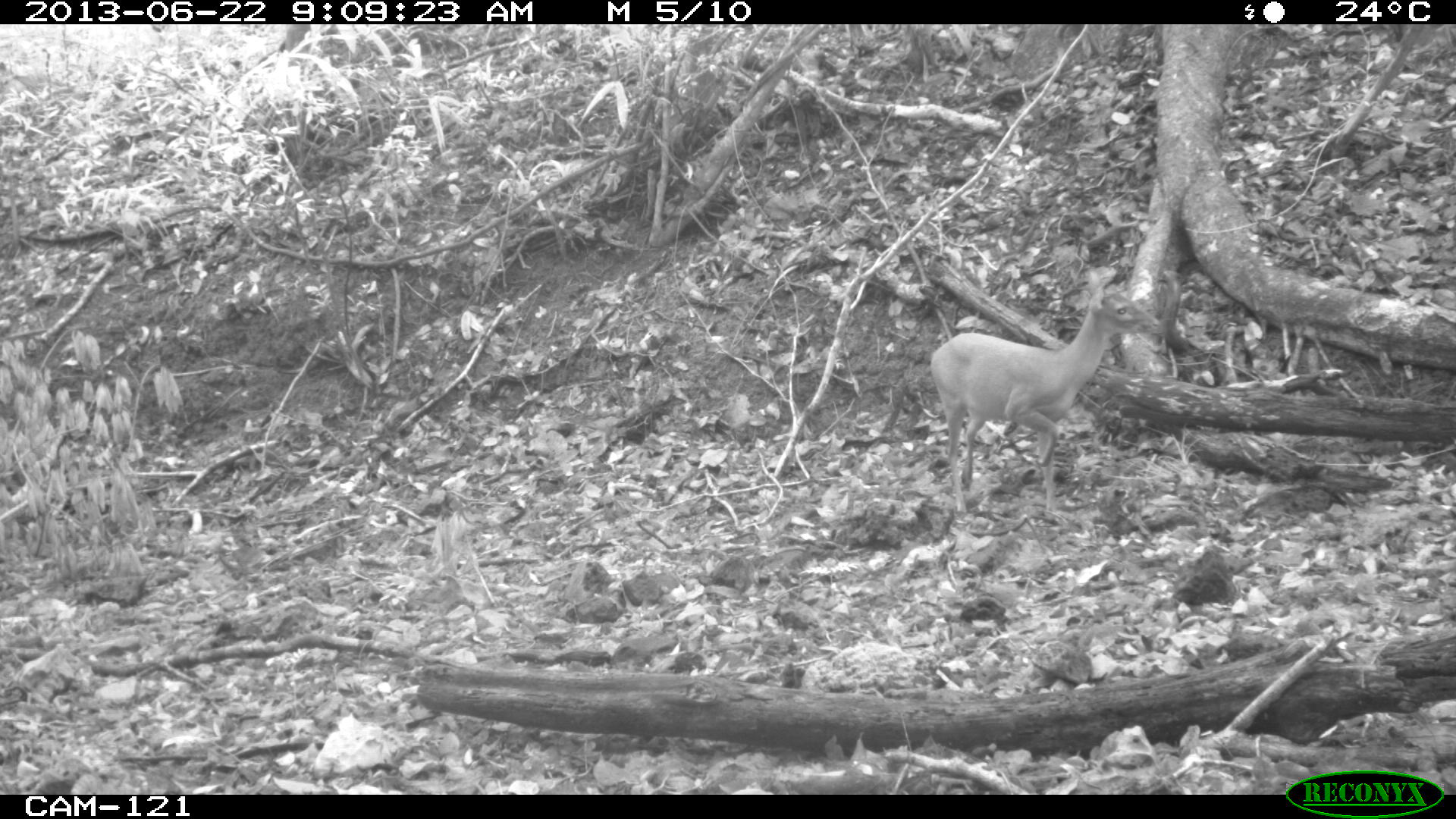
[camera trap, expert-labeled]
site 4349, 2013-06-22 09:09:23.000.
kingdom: Animalia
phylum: Chordata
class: Mammalia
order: Artiodactyla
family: Cervidae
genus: Mazama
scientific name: Mazama temama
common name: central american red brocket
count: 1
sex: female